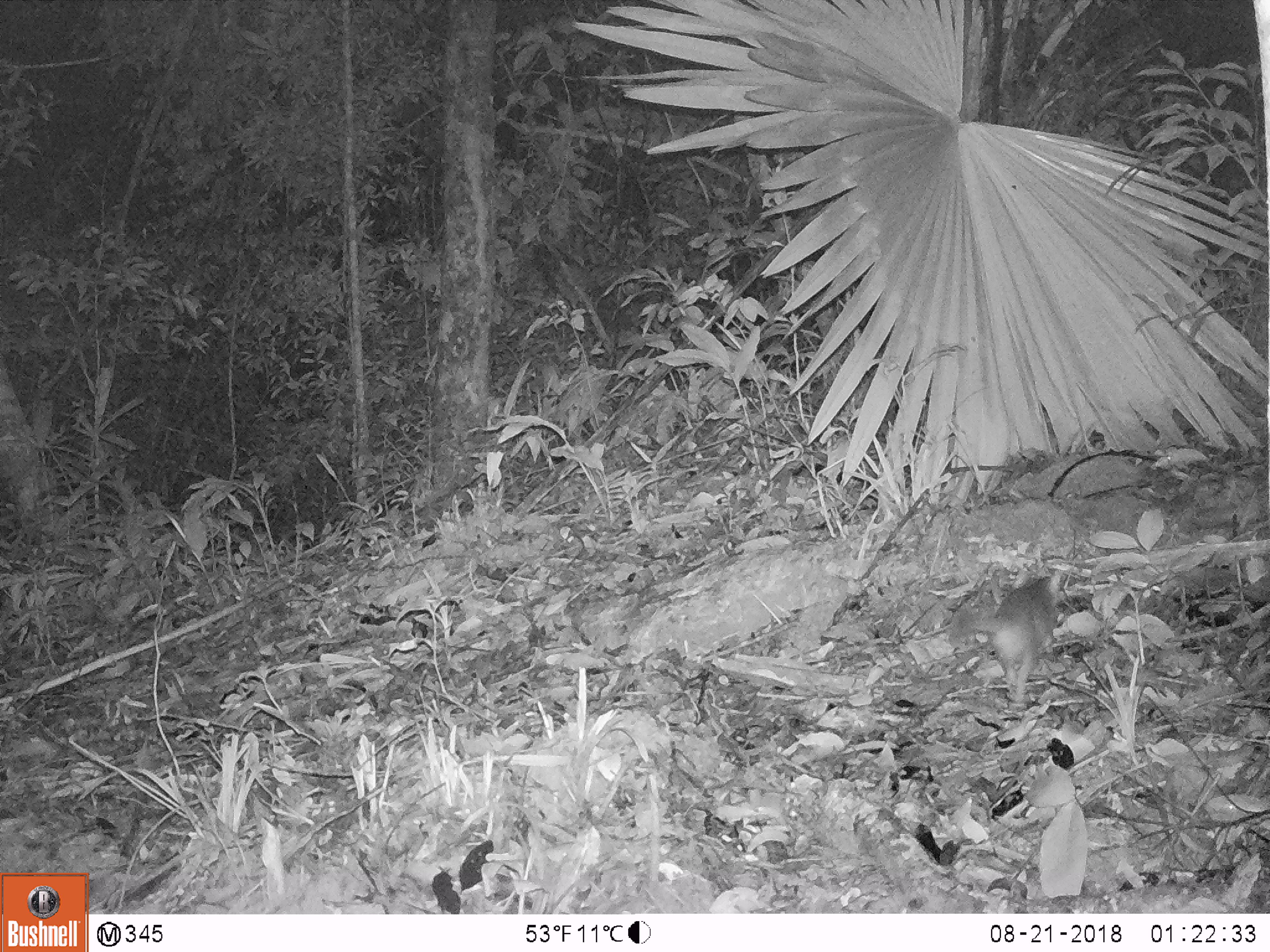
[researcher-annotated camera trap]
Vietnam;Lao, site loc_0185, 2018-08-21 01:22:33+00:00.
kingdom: Animalia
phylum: Chordata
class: Mammalia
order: Carnivora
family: Mustelidae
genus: Melogale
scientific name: Melogale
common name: ferret badger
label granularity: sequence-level